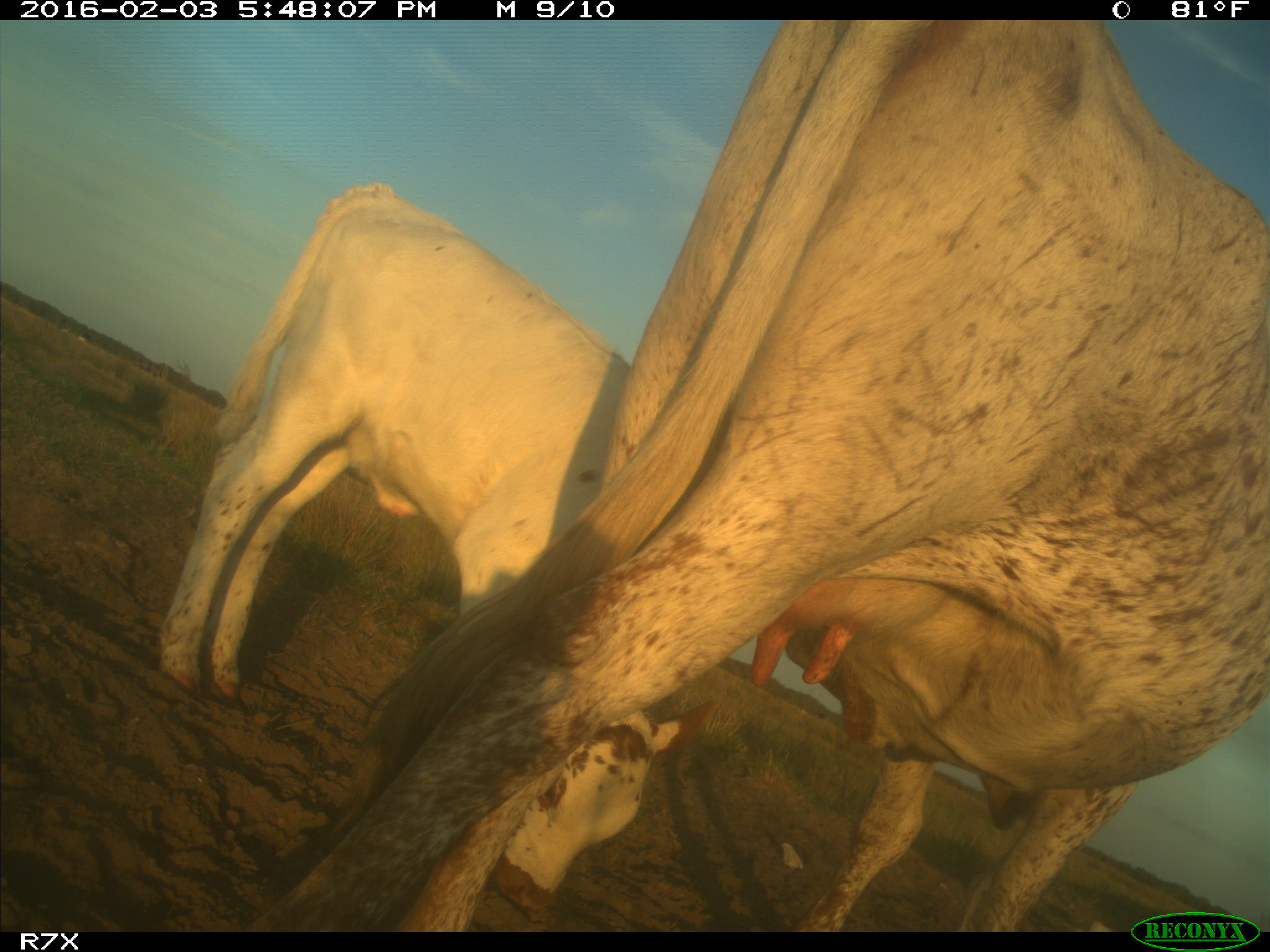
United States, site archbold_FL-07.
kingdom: Animalia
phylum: Chordata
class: Mammalia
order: Artiodactyla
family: Bovidae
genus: Bos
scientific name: Bos taurus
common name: domestic cow